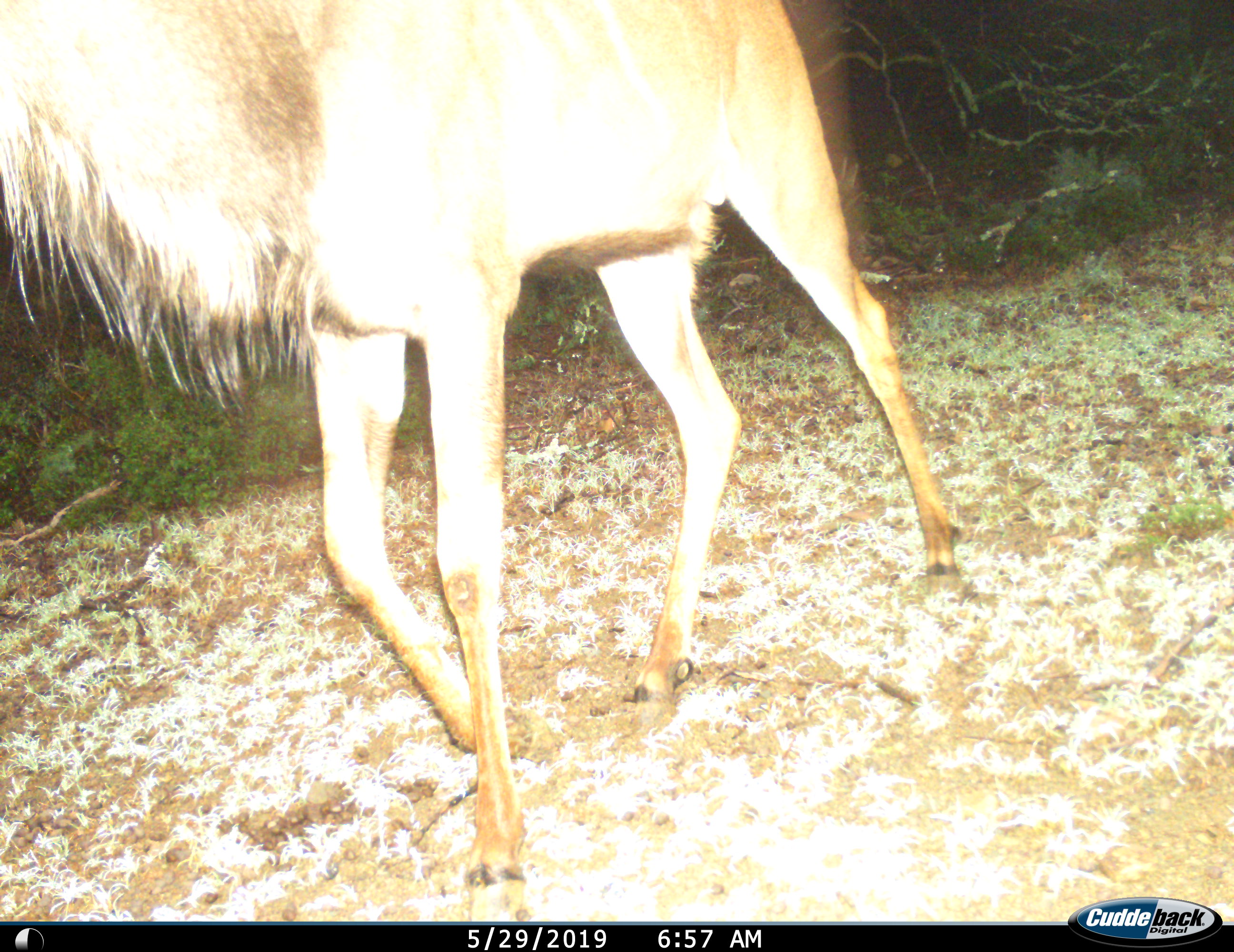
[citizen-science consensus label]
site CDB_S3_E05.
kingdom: Animalia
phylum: Chordata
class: Mammalia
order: Artiodactyla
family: Bovidae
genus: Tragelaphus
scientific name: Tragelaphus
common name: kudu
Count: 1.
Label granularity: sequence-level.